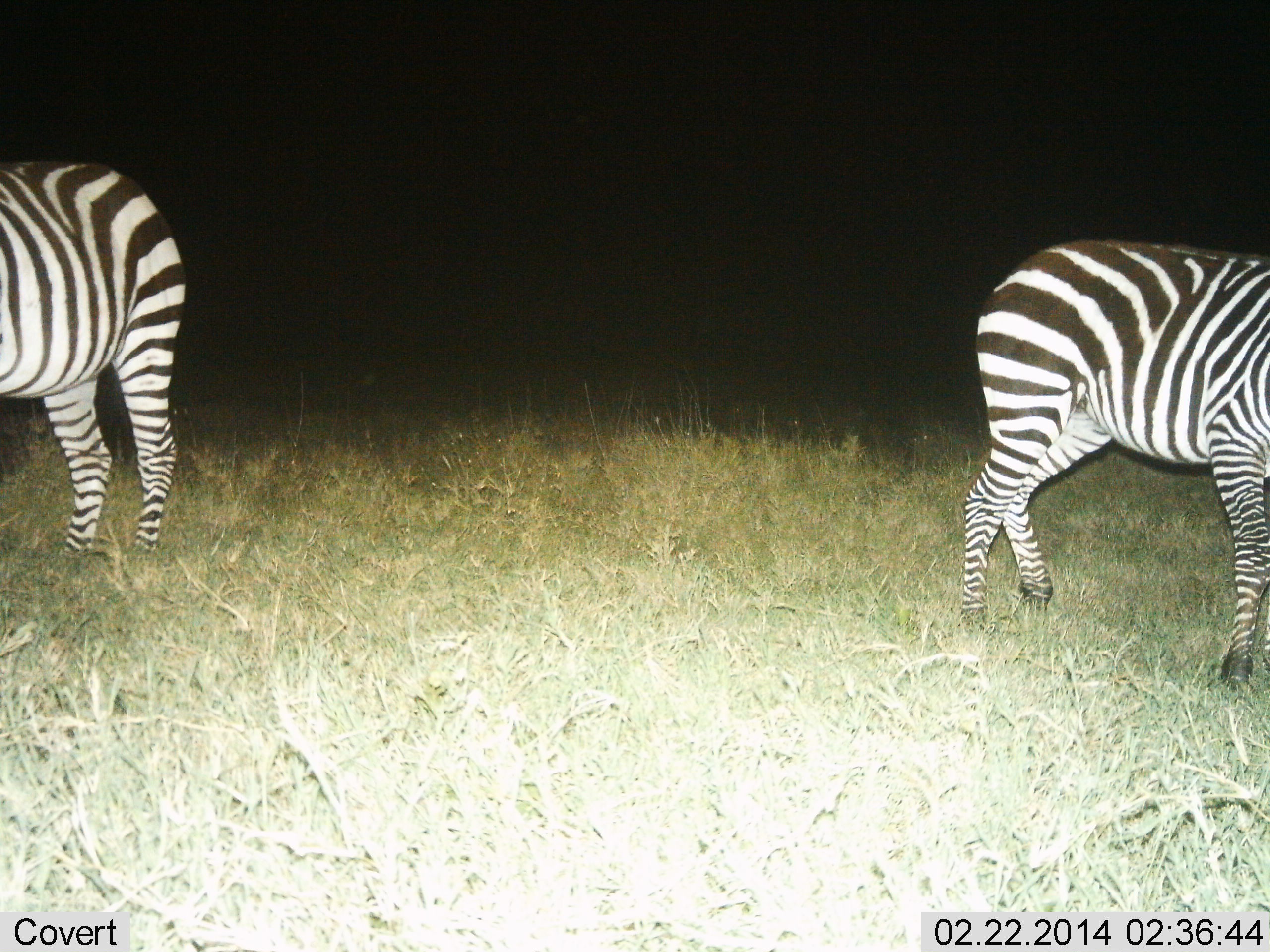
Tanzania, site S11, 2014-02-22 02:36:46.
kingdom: Animalia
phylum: Chordata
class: Mammalia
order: Perissodactyla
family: Equidae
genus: Equus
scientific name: Equus quagga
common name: plains zebra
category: zebra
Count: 2.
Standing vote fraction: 90%.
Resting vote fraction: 0%.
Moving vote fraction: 10%.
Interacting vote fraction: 0%.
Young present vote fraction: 0%.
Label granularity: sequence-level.